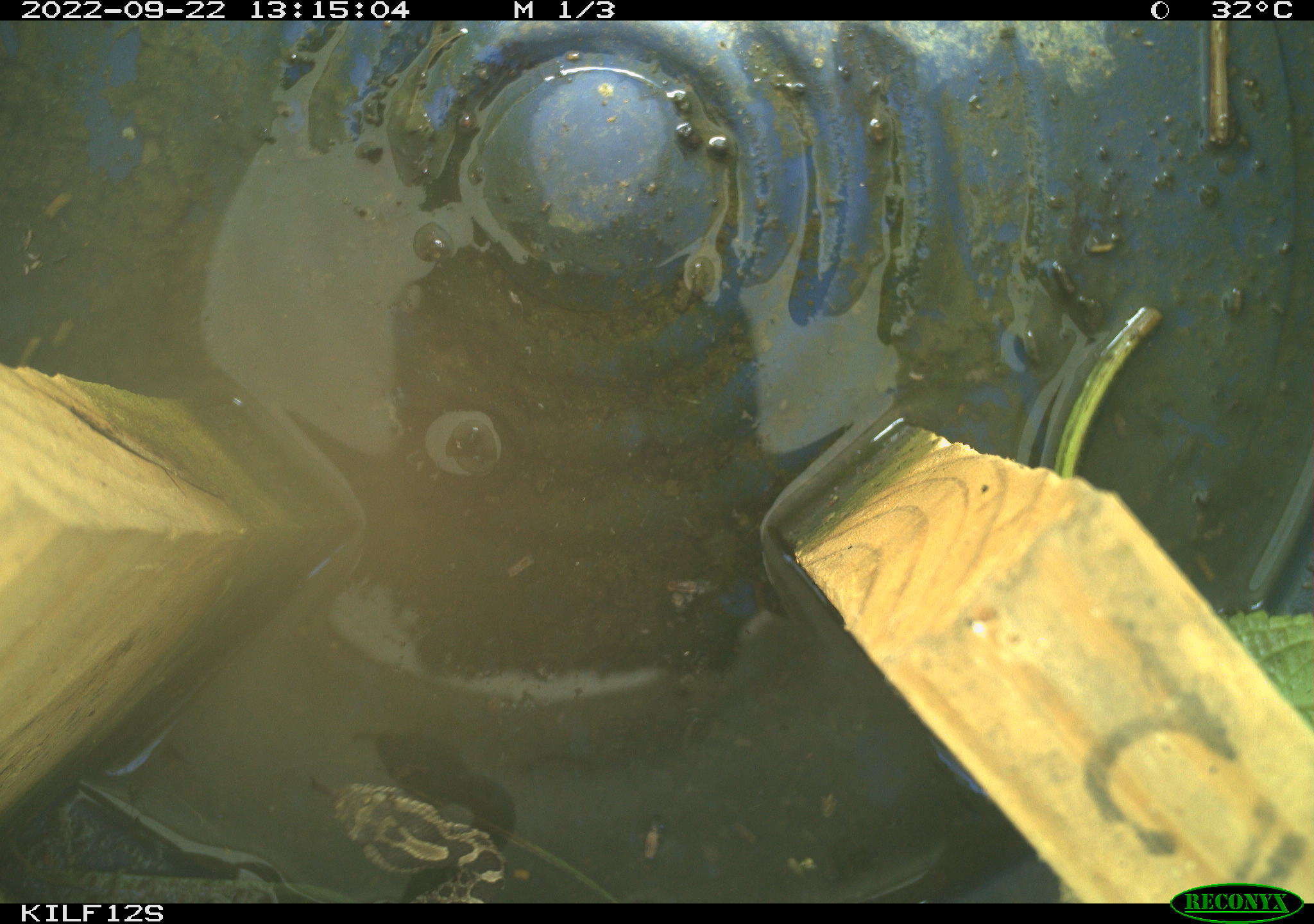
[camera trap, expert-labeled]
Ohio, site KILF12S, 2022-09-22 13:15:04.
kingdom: Animalia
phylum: Chordata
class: Reptilia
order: Squamata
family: Viperidae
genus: Sistrurus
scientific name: Sistrurus catenatus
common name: eastern massasauga